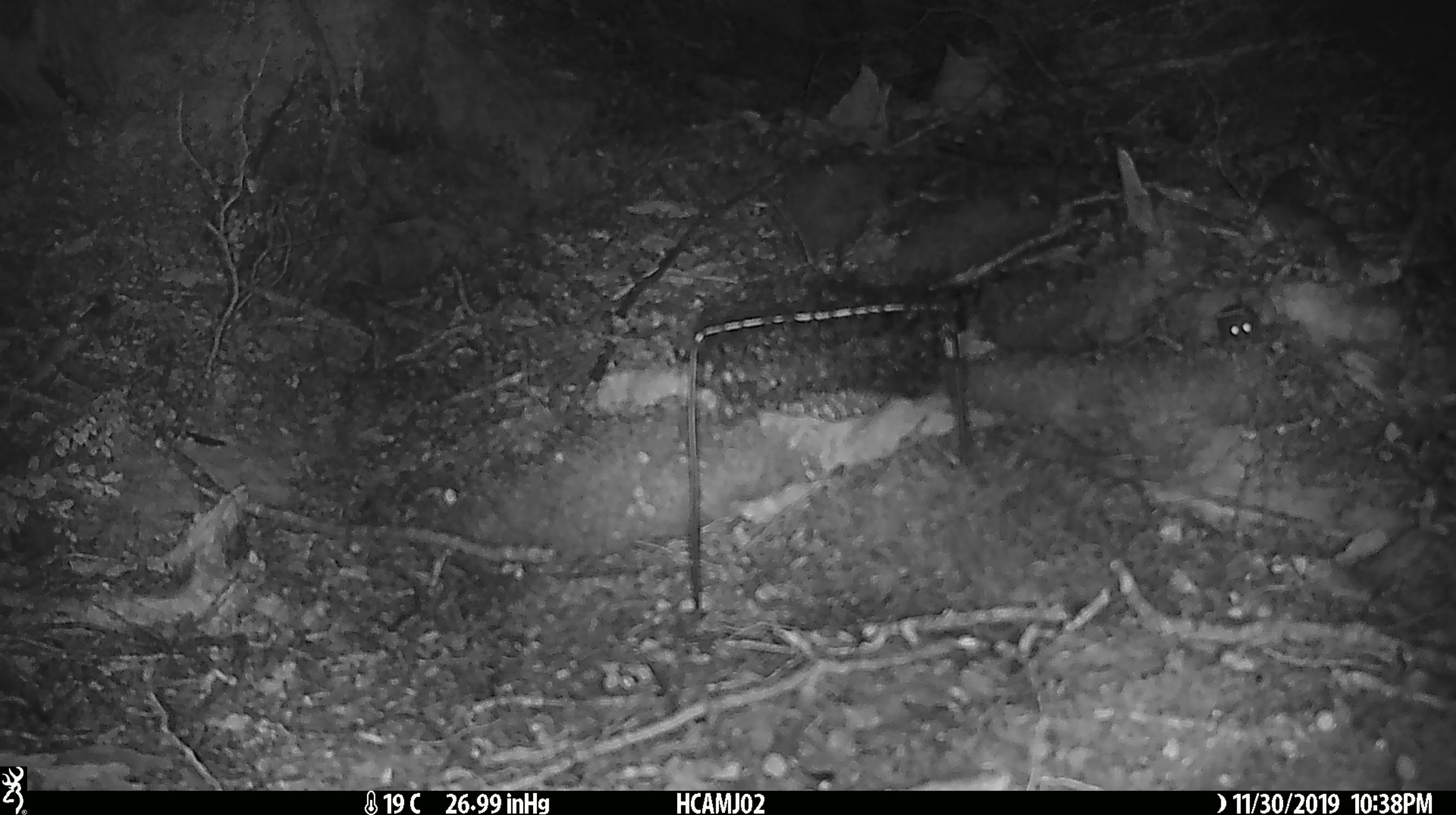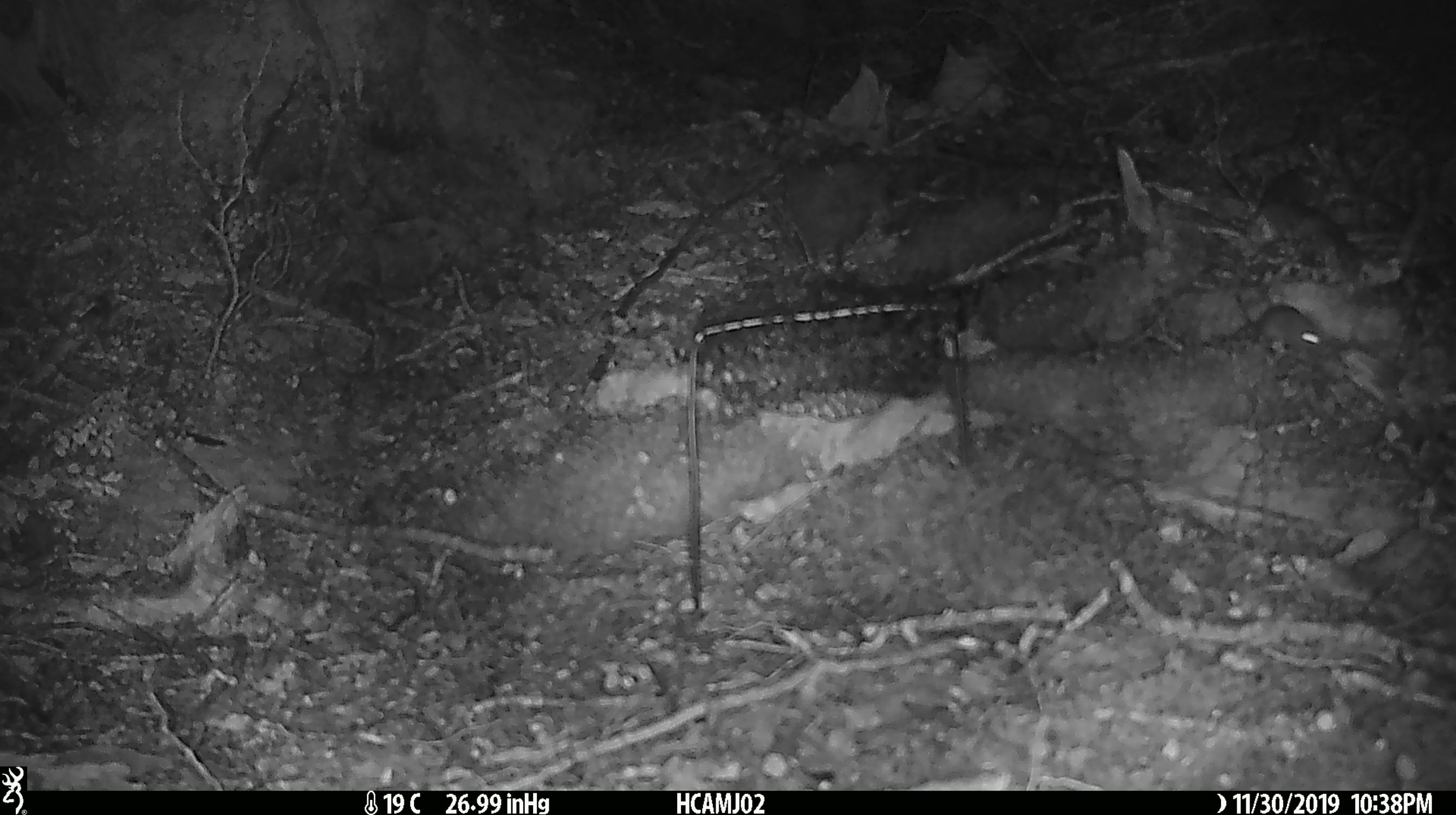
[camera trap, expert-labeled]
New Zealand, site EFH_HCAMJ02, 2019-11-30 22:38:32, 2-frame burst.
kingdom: Animalia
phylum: Chordata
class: Mammalia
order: Rodentia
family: Muridae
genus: Mus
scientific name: Mus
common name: mouse